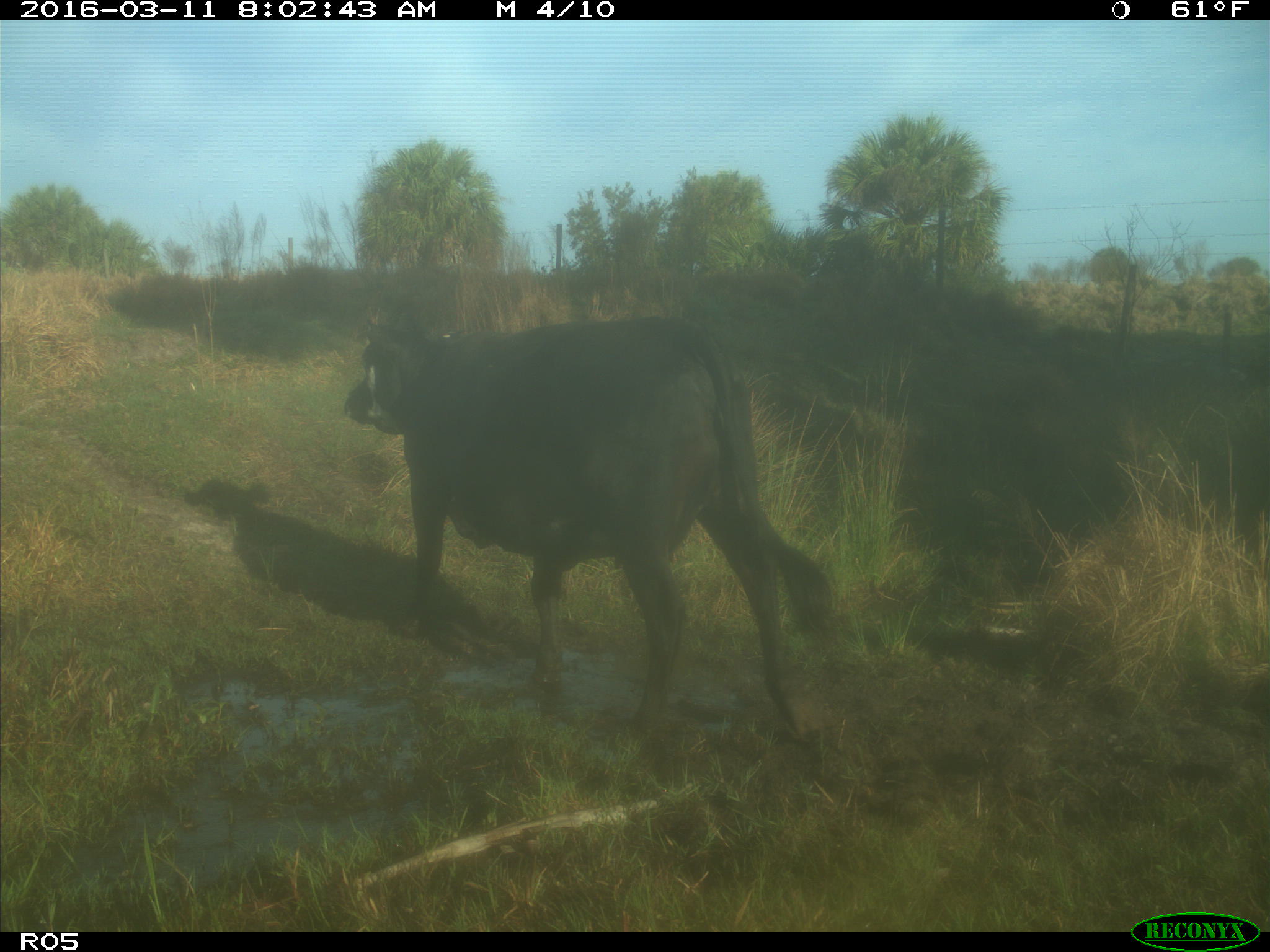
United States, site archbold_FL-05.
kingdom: Animalia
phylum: Chordata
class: Mammalia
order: Artiodactyla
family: Bovidae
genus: Bos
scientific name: Bos taurus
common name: domestic cow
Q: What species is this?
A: Bos taurus (domestic cow).